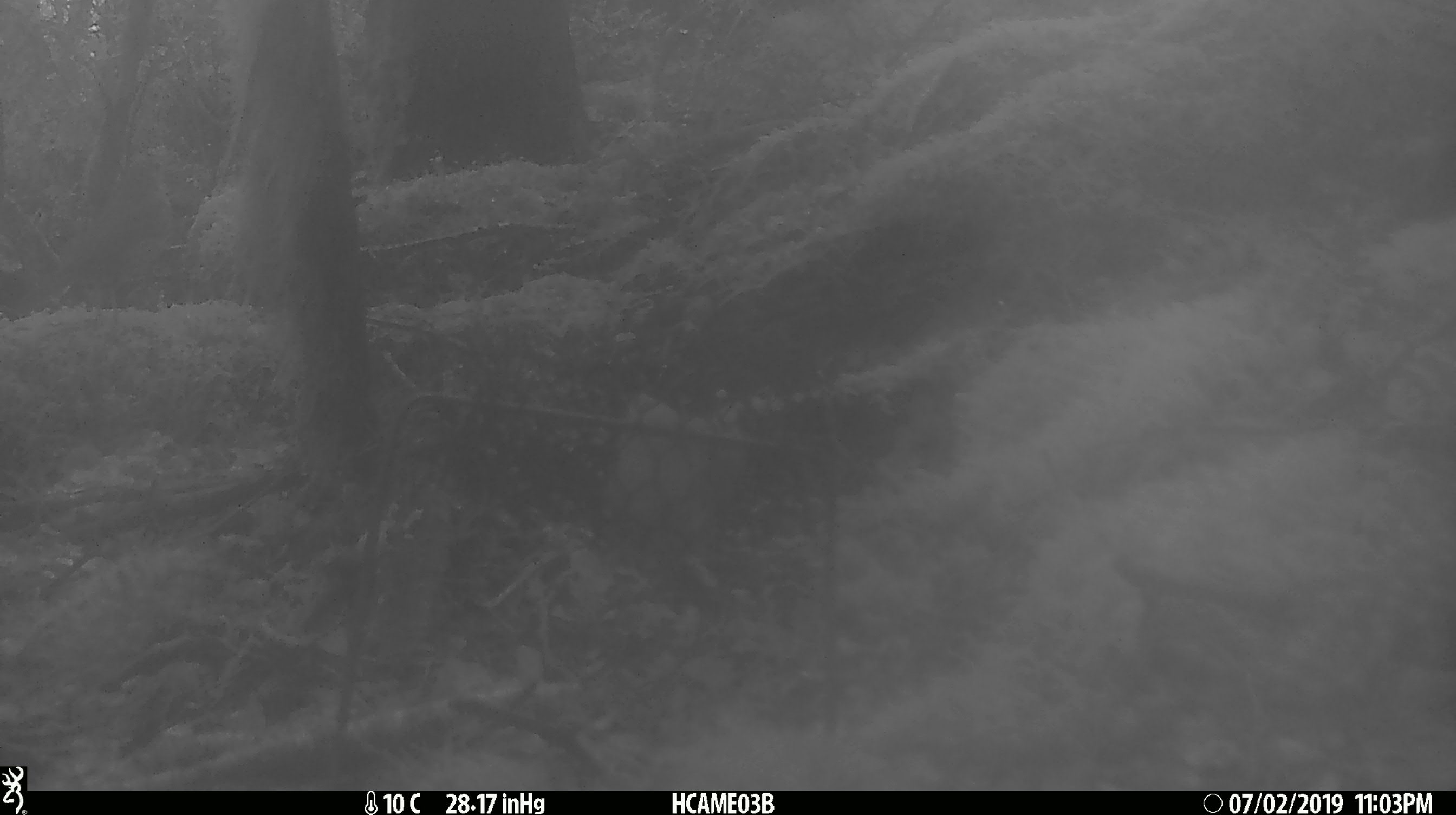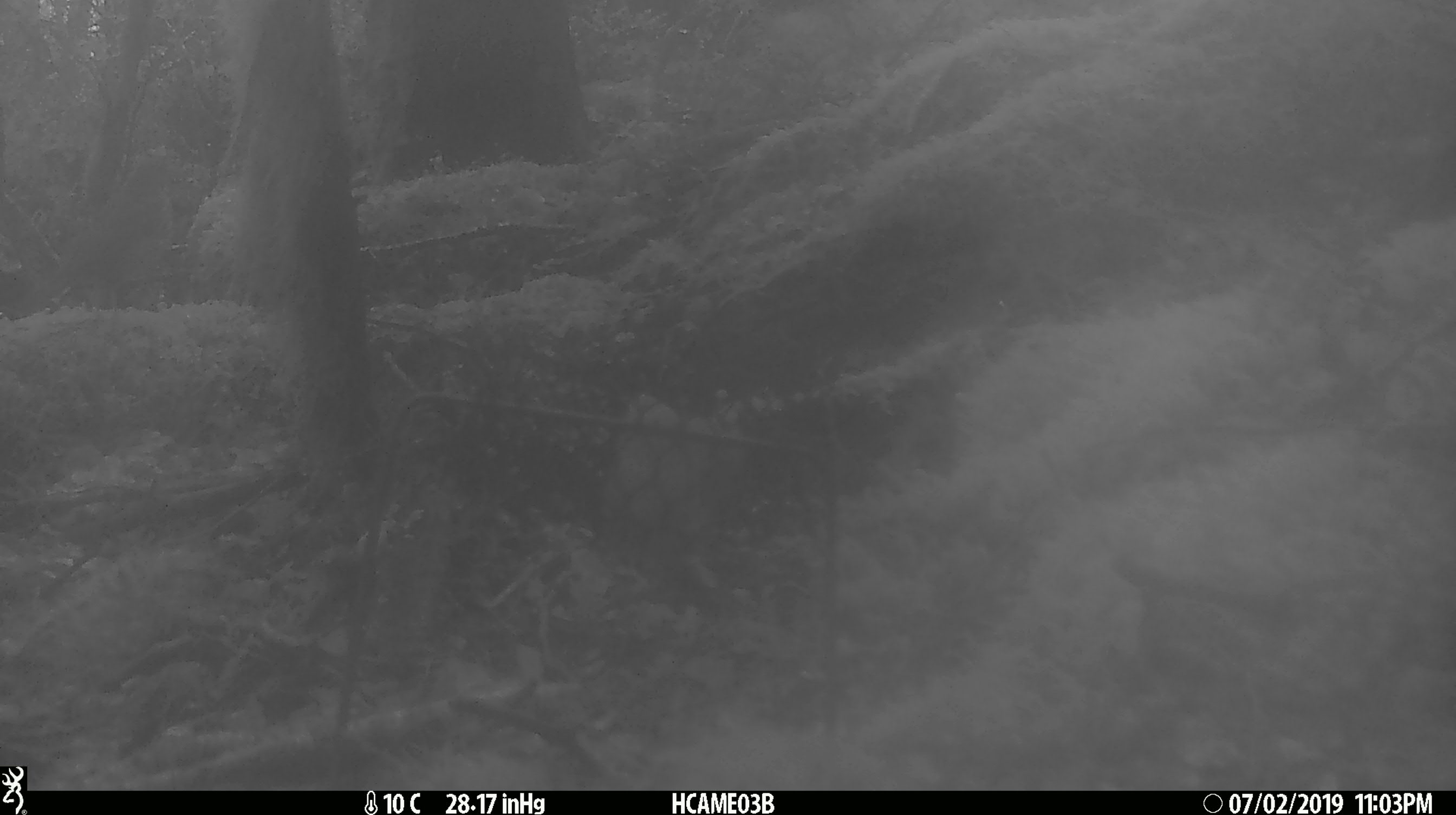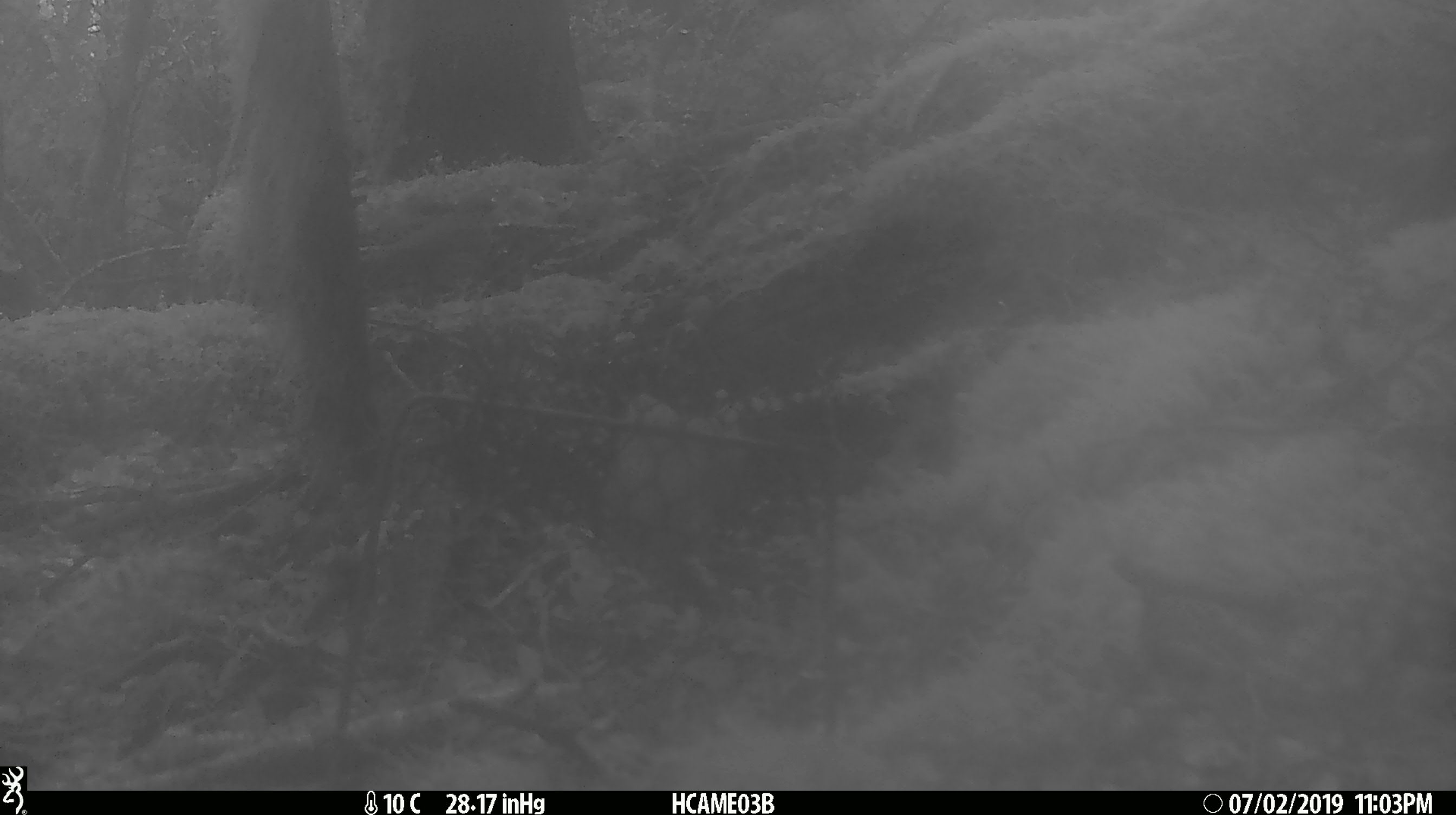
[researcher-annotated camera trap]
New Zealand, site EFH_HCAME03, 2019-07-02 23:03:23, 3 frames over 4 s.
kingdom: Animalia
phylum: Chordata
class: Aves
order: Passeriformes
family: Turdidae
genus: Turdus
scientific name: Turdus philomelos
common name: song thrush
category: thrush